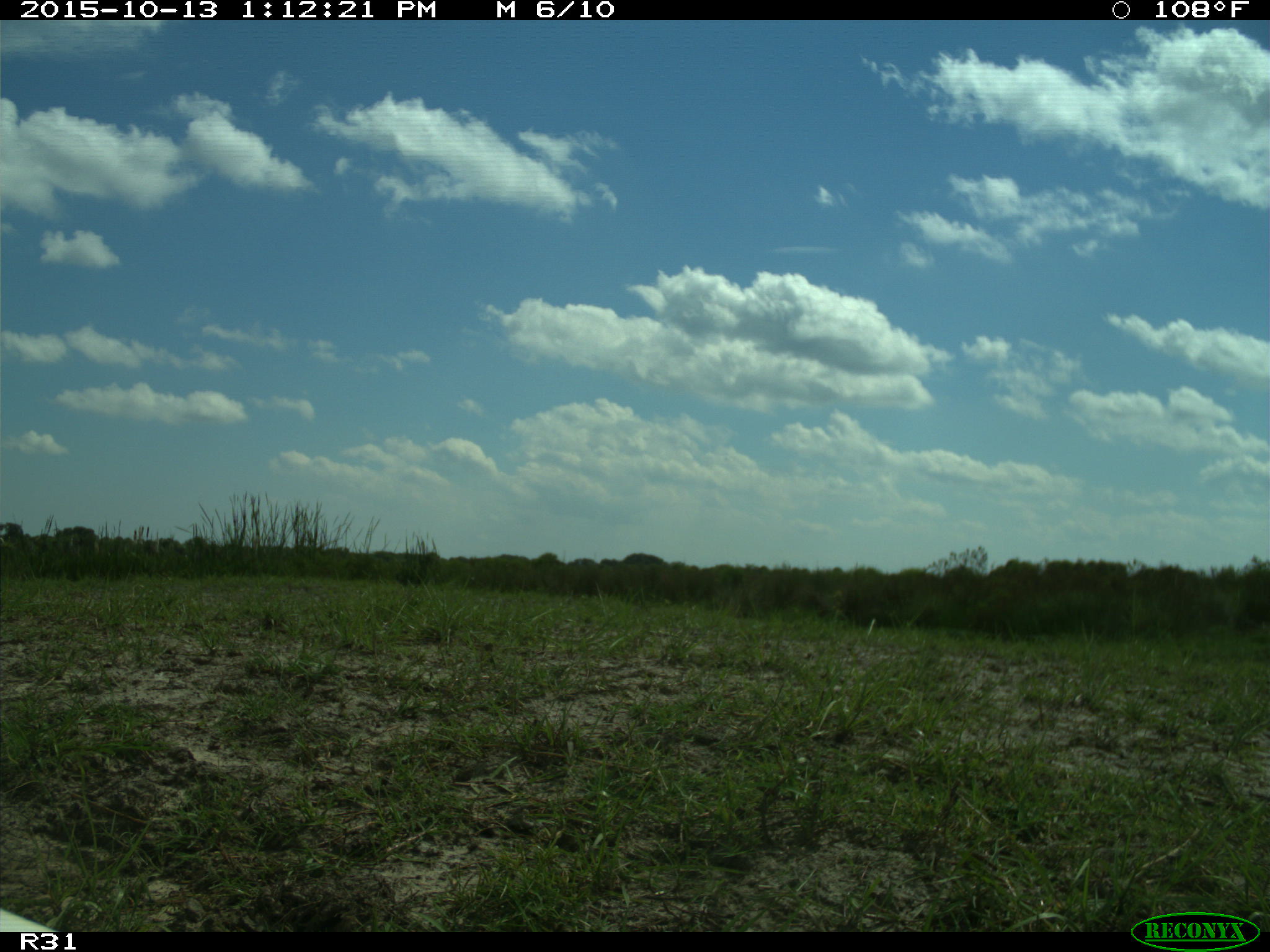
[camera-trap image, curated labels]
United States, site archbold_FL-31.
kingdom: Animalia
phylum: Chordata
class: Aves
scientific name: Aves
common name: birds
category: unidentified bird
Unidentified bird (birds) (Aves).